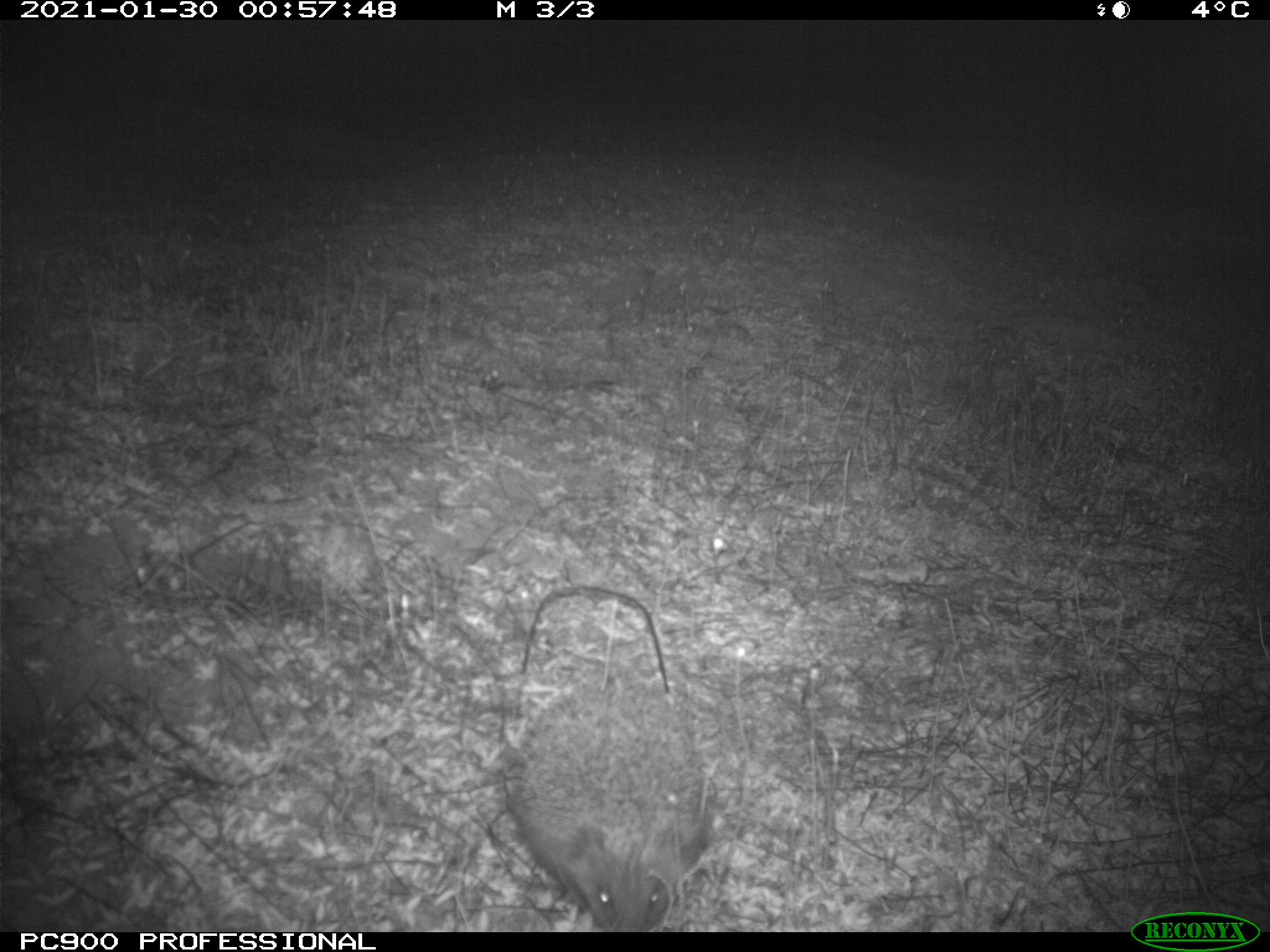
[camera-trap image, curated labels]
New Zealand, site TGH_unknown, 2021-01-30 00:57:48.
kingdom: Animalia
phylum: Chordata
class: Mammalia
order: Eulipotyphla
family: Erinaceidae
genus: Erinaceus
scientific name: Erinaceus europaeus europaeus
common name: european hedgehog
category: hedgehog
Hedgehog (european hedgehog) (Erinaceus europaeus europaeus).